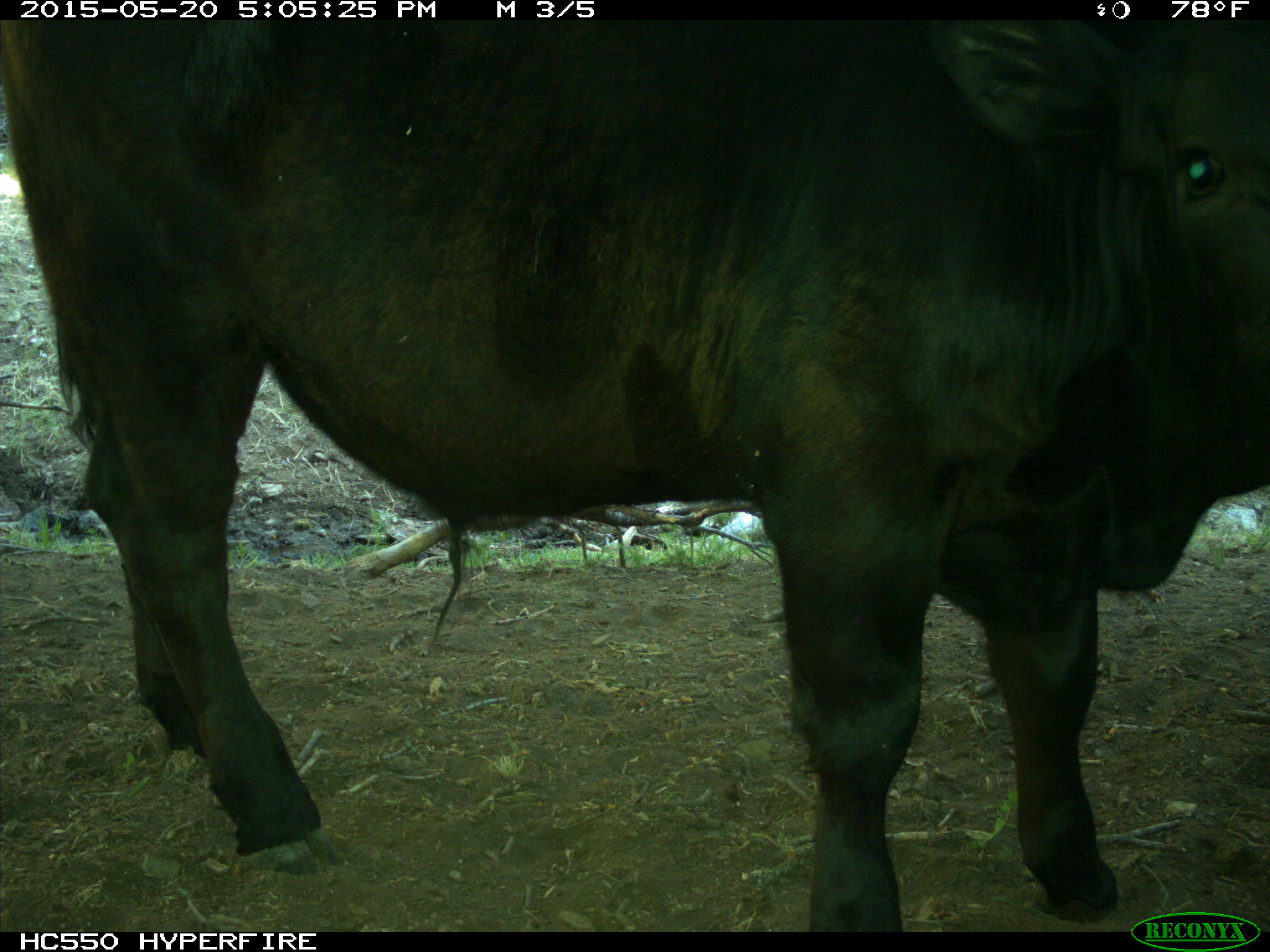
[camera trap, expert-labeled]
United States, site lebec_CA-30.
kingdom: Animalia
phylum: Chordata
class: Mammalia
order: Artiodactyla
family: Bovidae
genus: Bos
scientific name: Bos taurus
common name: domestic cow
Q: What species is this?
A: Bos taurus (domestic cow).